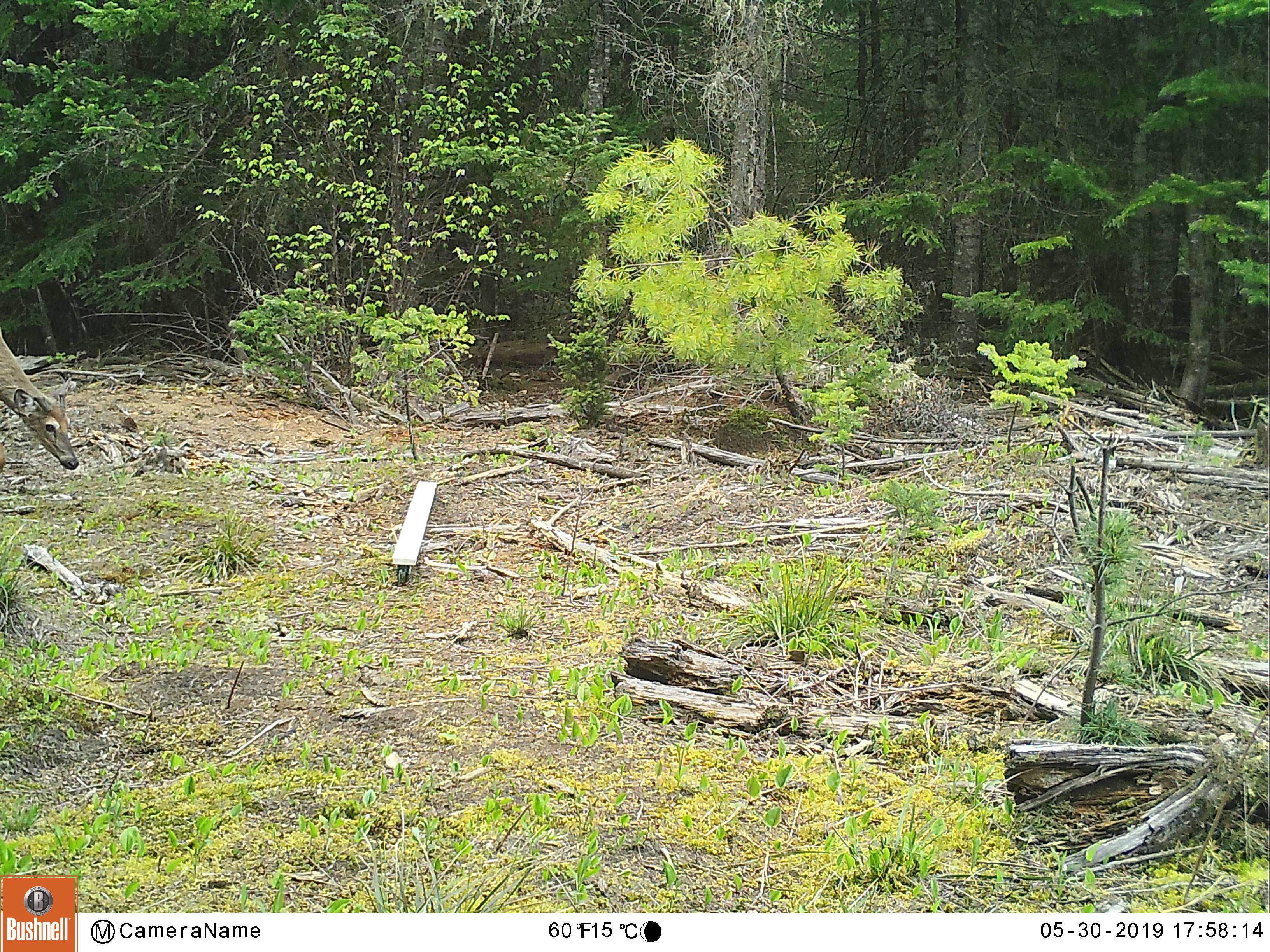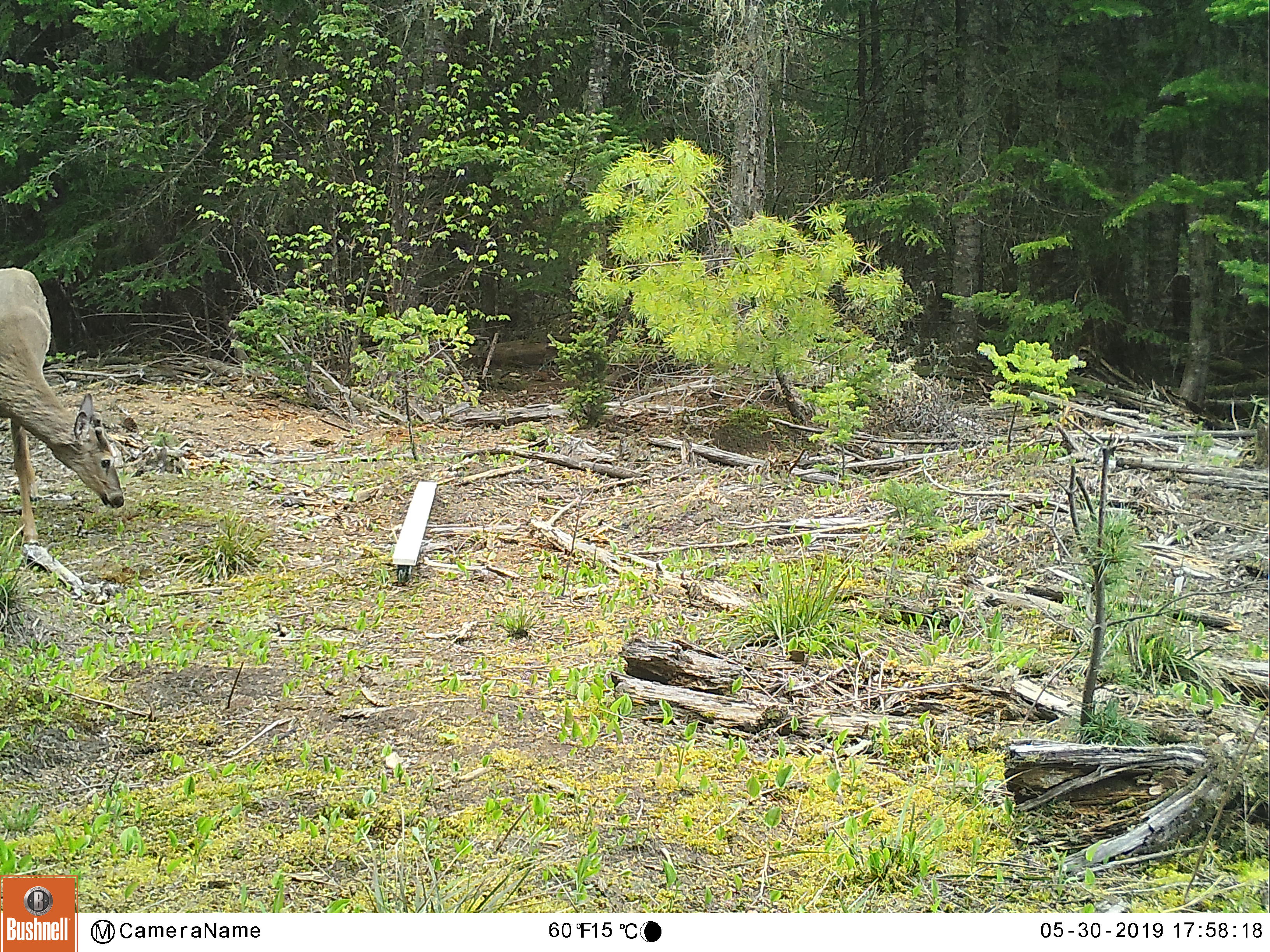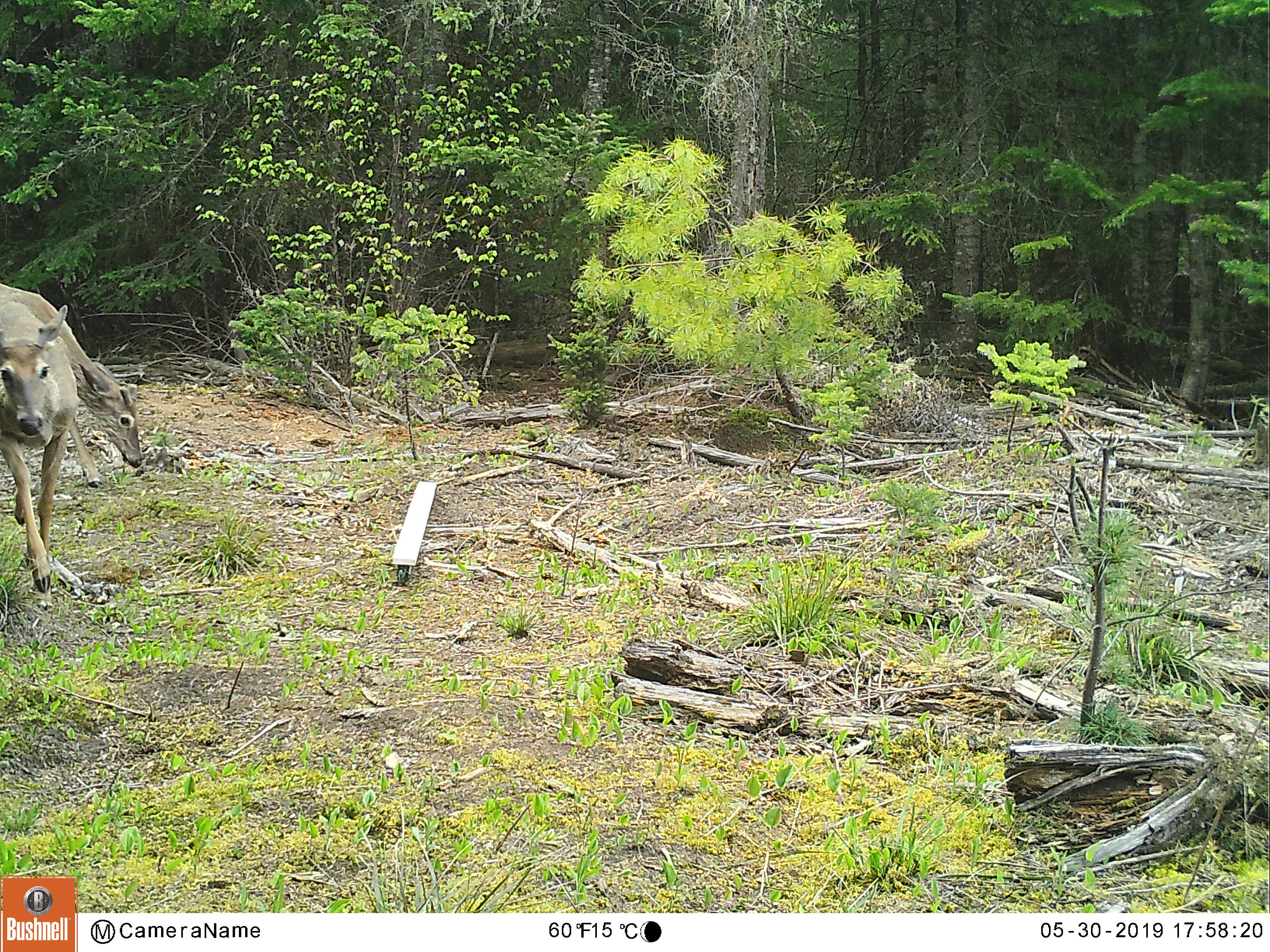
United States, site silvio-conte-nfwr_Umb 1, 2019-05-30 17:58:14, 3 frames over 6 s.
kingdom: Animalia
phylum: Chordata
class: Mammalia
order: Artiodactyla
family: Cervidae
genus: Odocoileus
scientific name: Odocoileus virginianus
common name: white-tailed deer